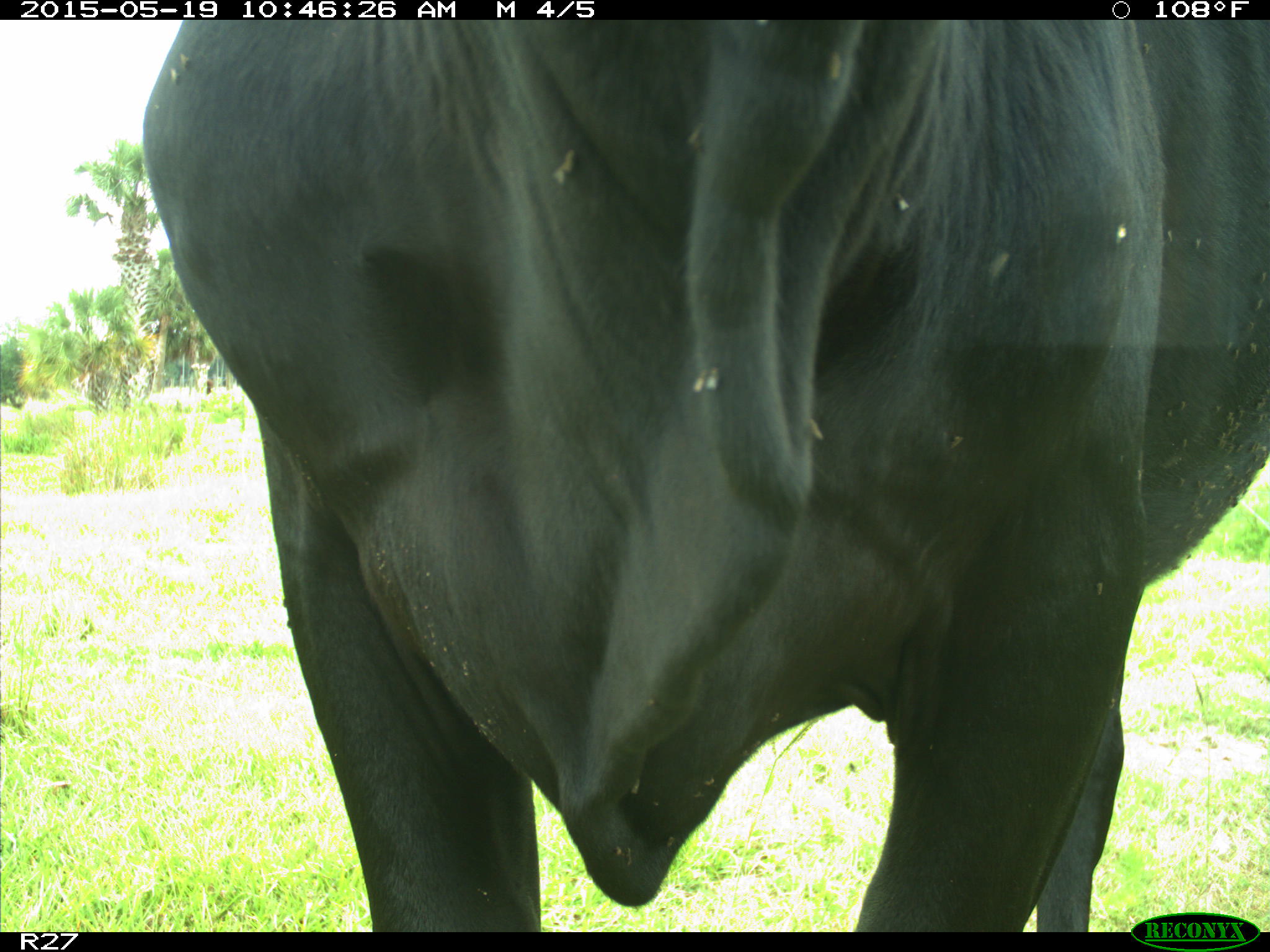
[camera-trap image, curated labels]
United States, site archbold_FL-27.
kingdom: Animalia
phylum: Chordata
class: Mammalia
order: Artiodactyla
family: Bovidae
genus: Bos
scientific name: Bos taurus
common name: domestic cow